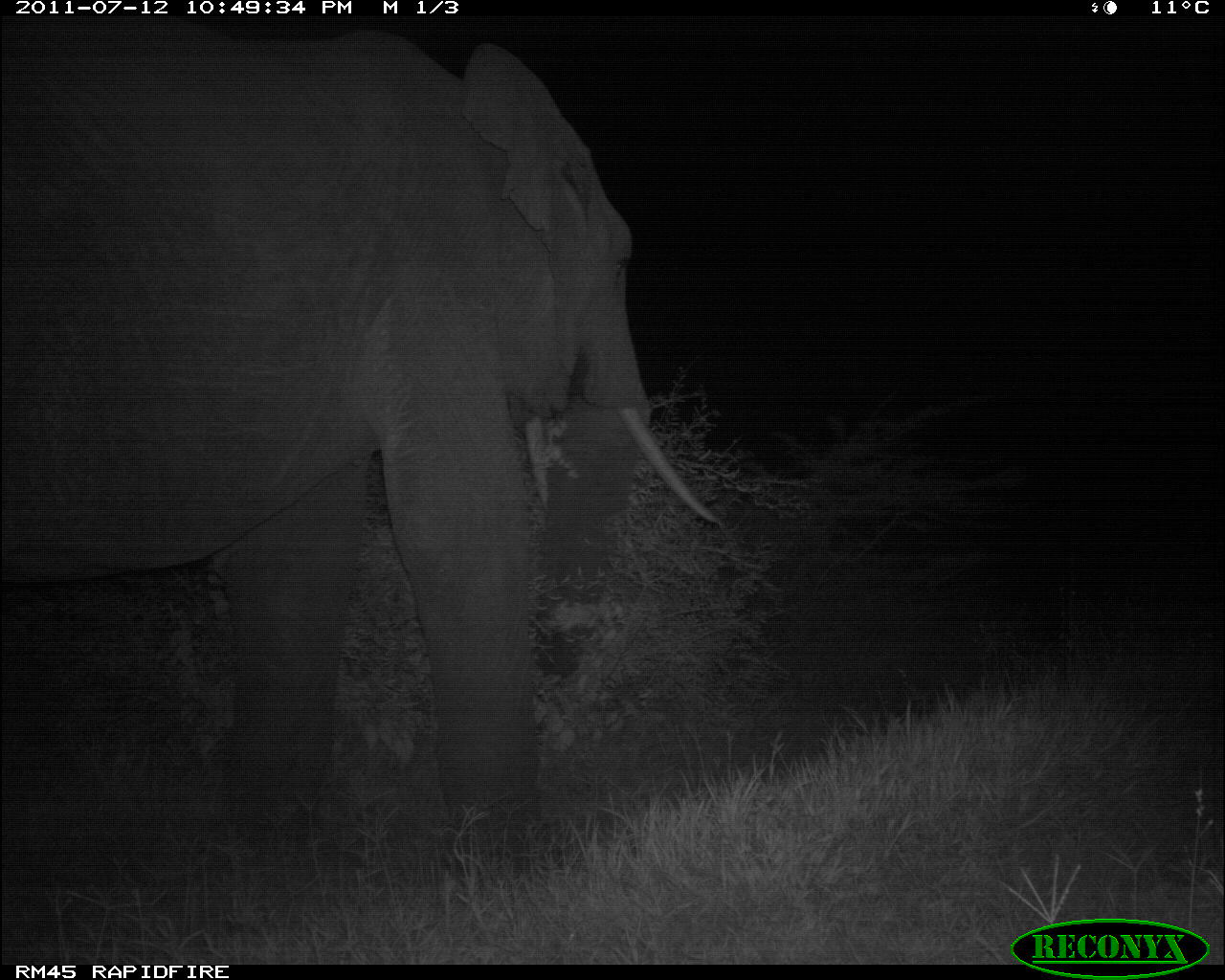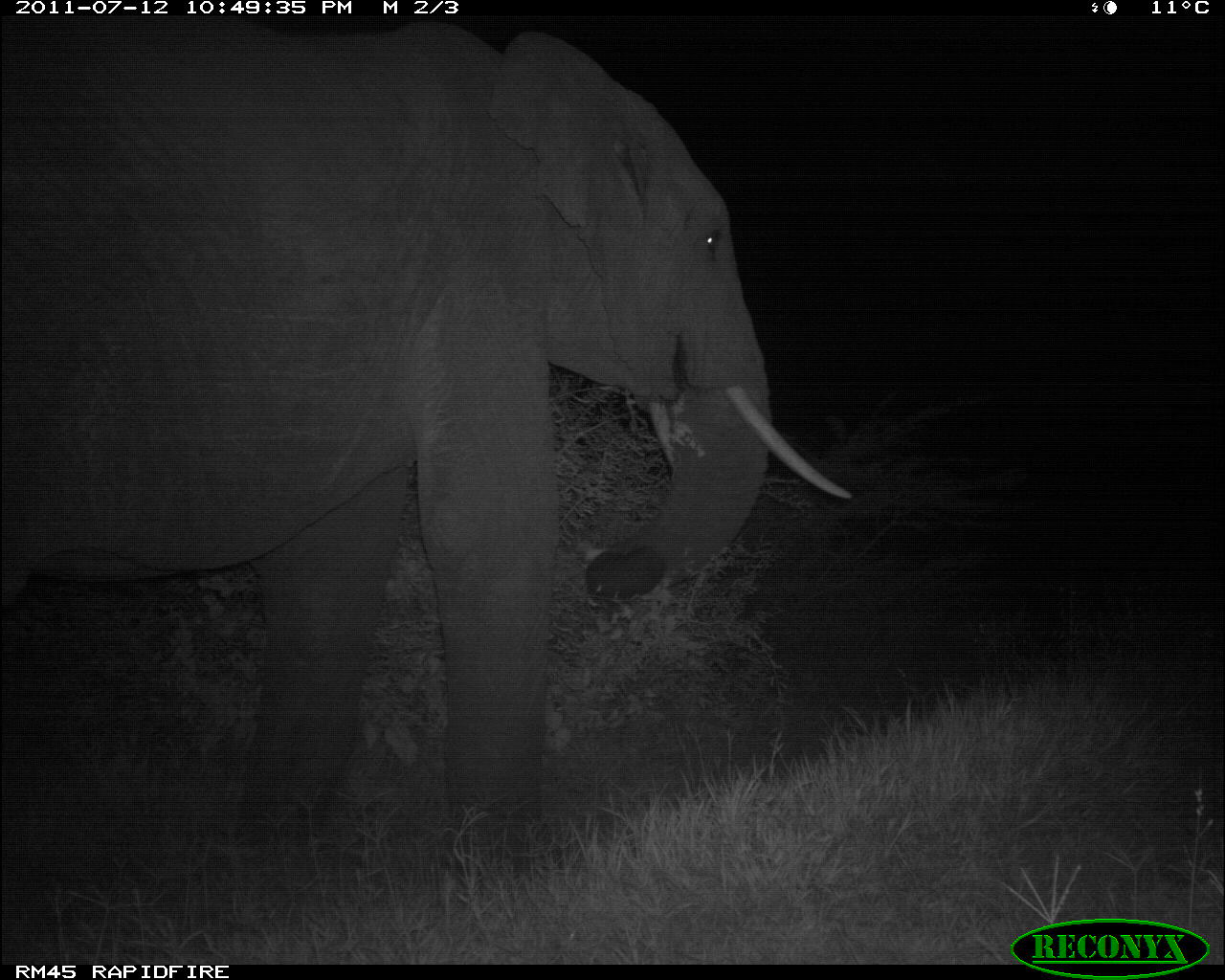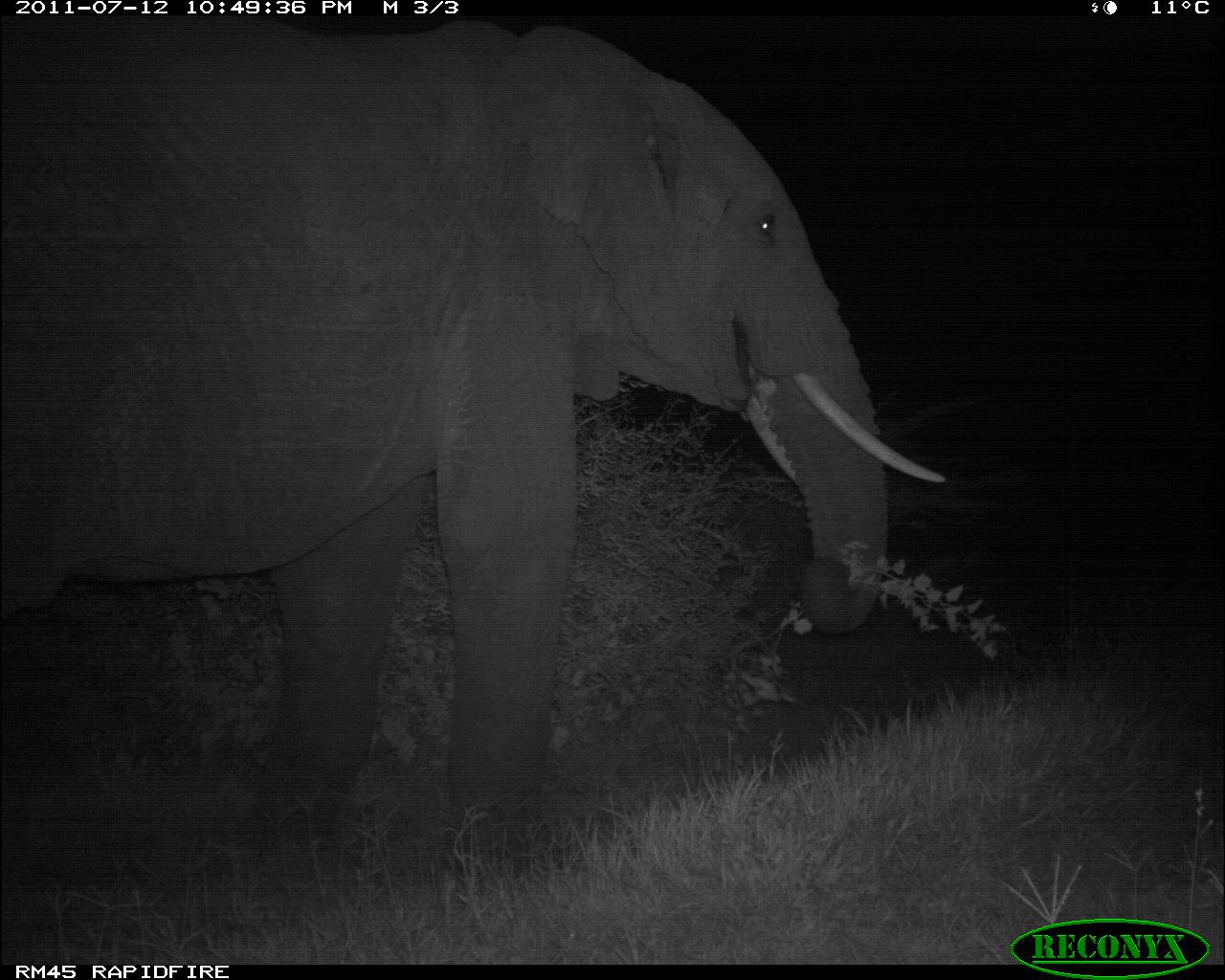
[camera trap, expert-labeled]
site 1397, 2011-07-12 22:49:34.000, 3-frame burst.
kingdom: Animalia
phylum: Chordata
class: Mammalia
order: Proboscidea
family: Elephantidae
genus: Loxodonta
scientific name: Loxodonta africana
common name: african bush elephant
Loxodonta africana (african bush elephant), count 1.